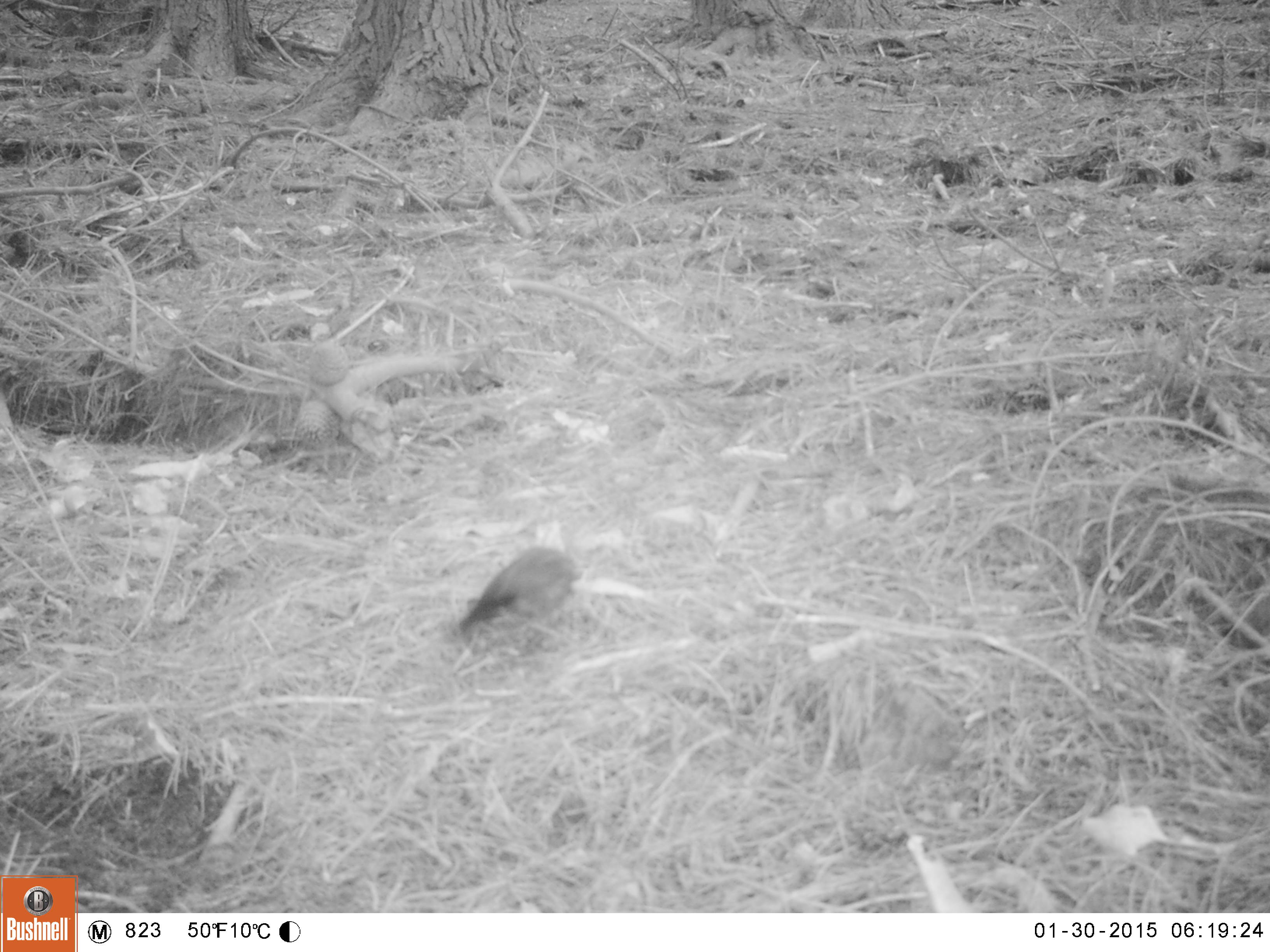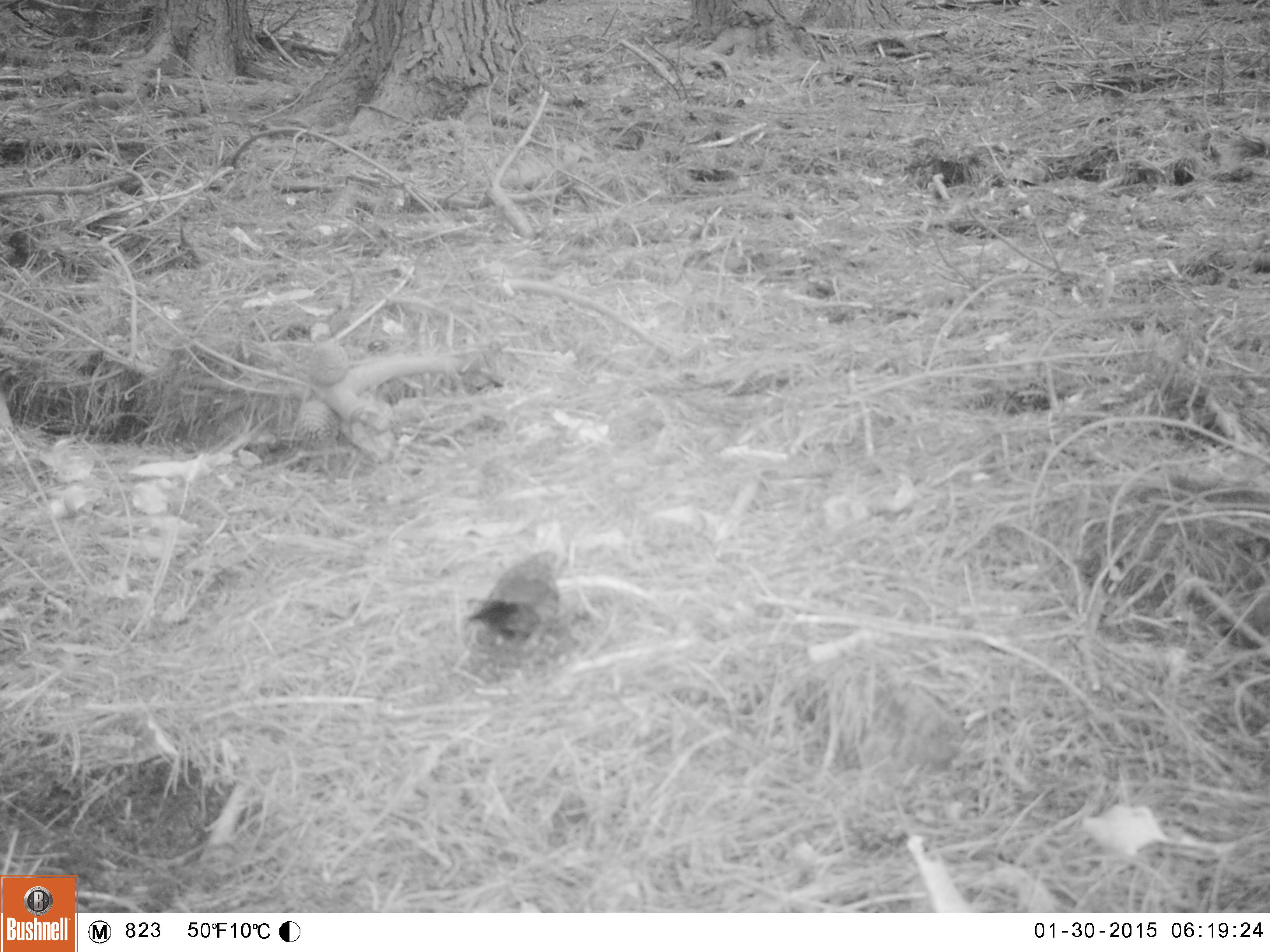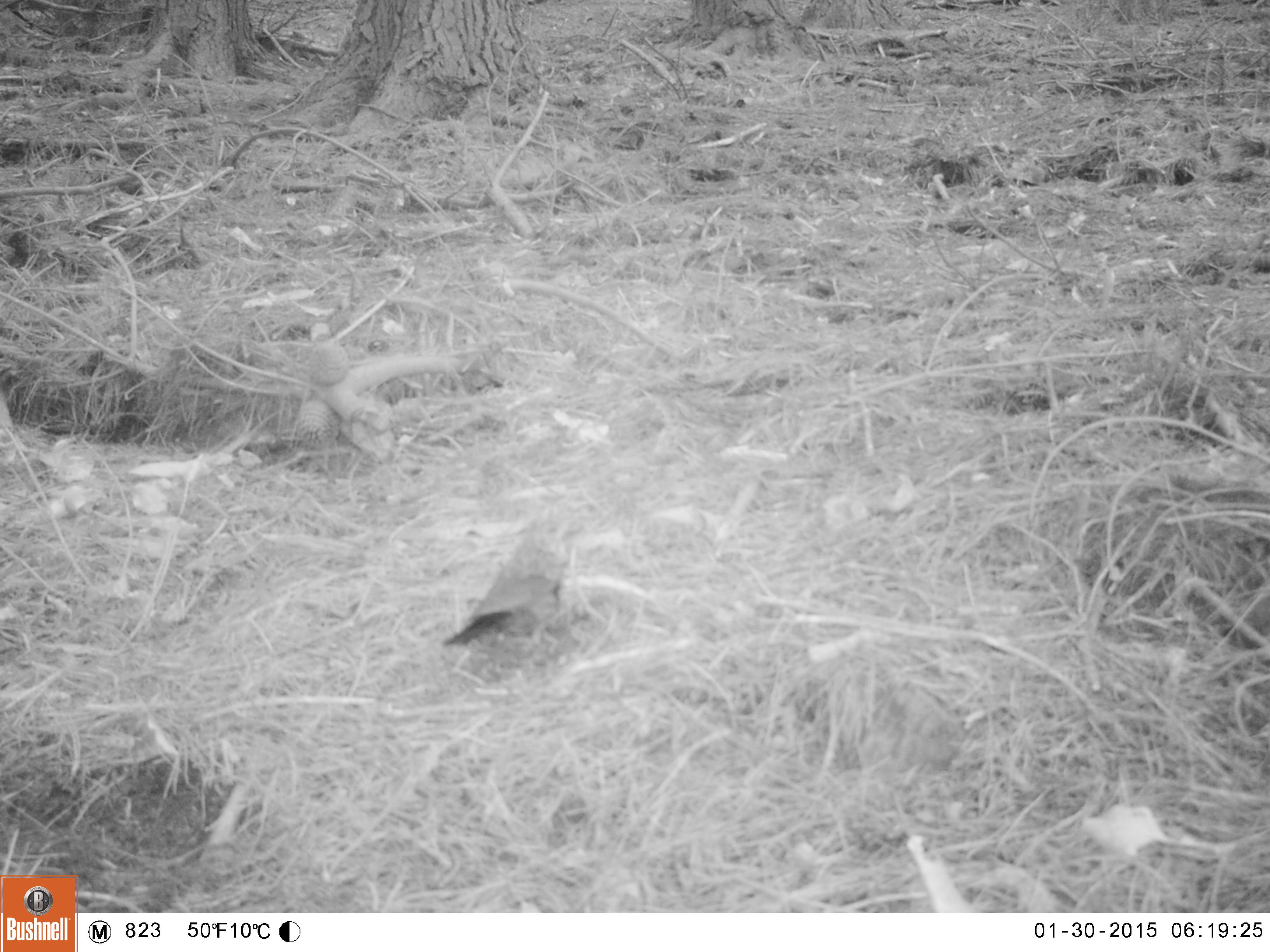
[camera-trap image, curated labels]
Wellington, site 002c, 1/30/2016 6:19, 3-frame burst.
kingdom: Animalia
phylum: Chordata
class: Aves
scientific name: Aves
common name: bird